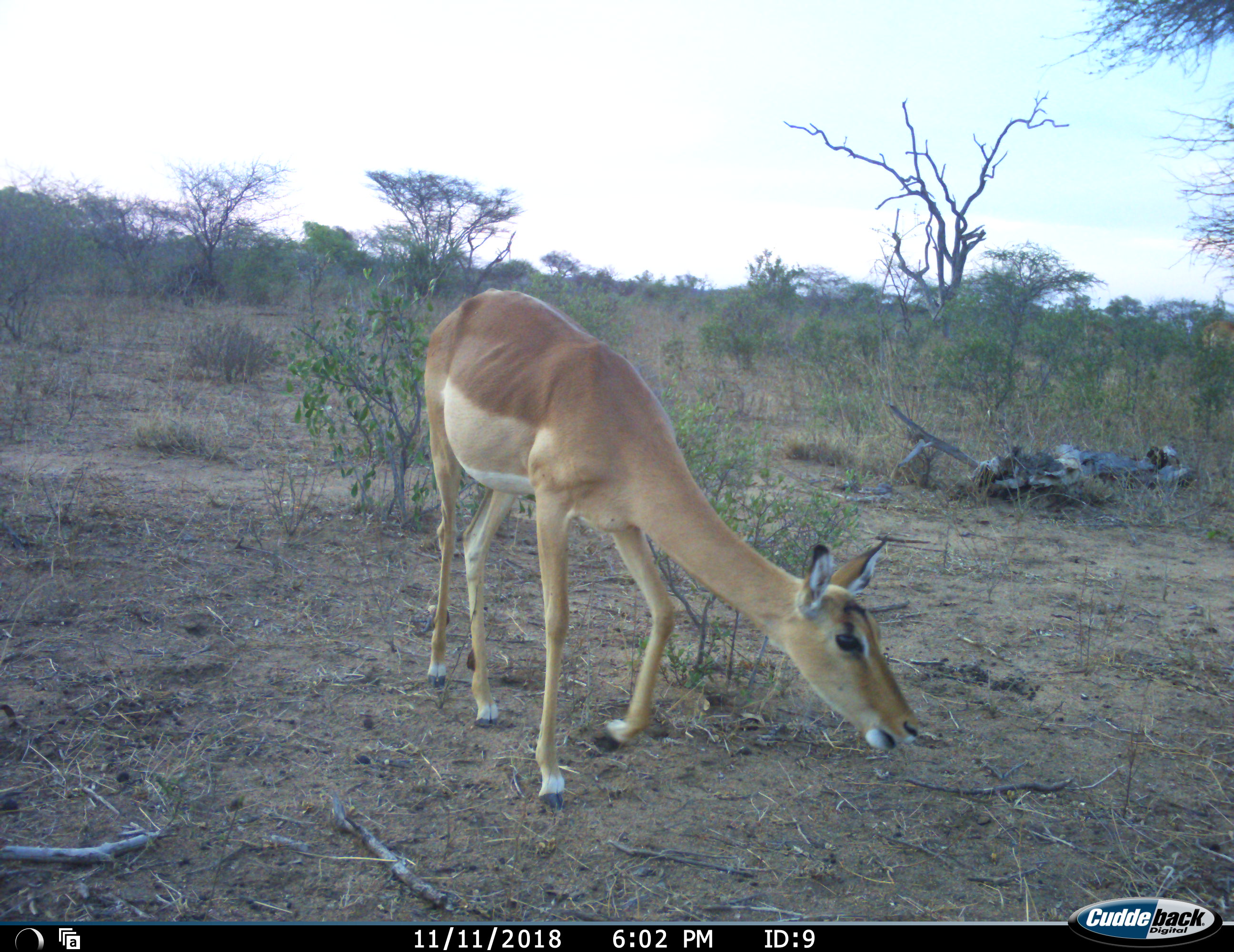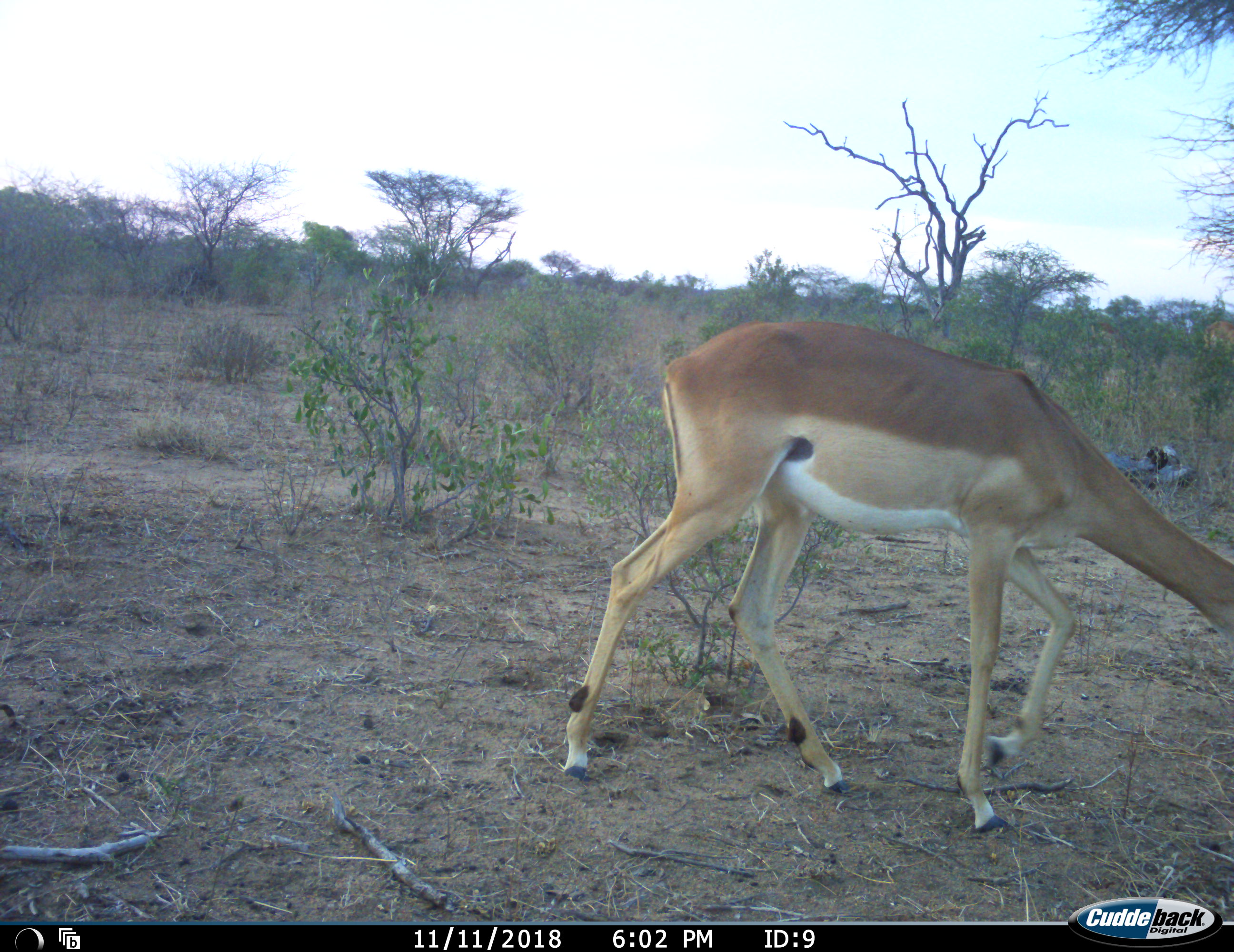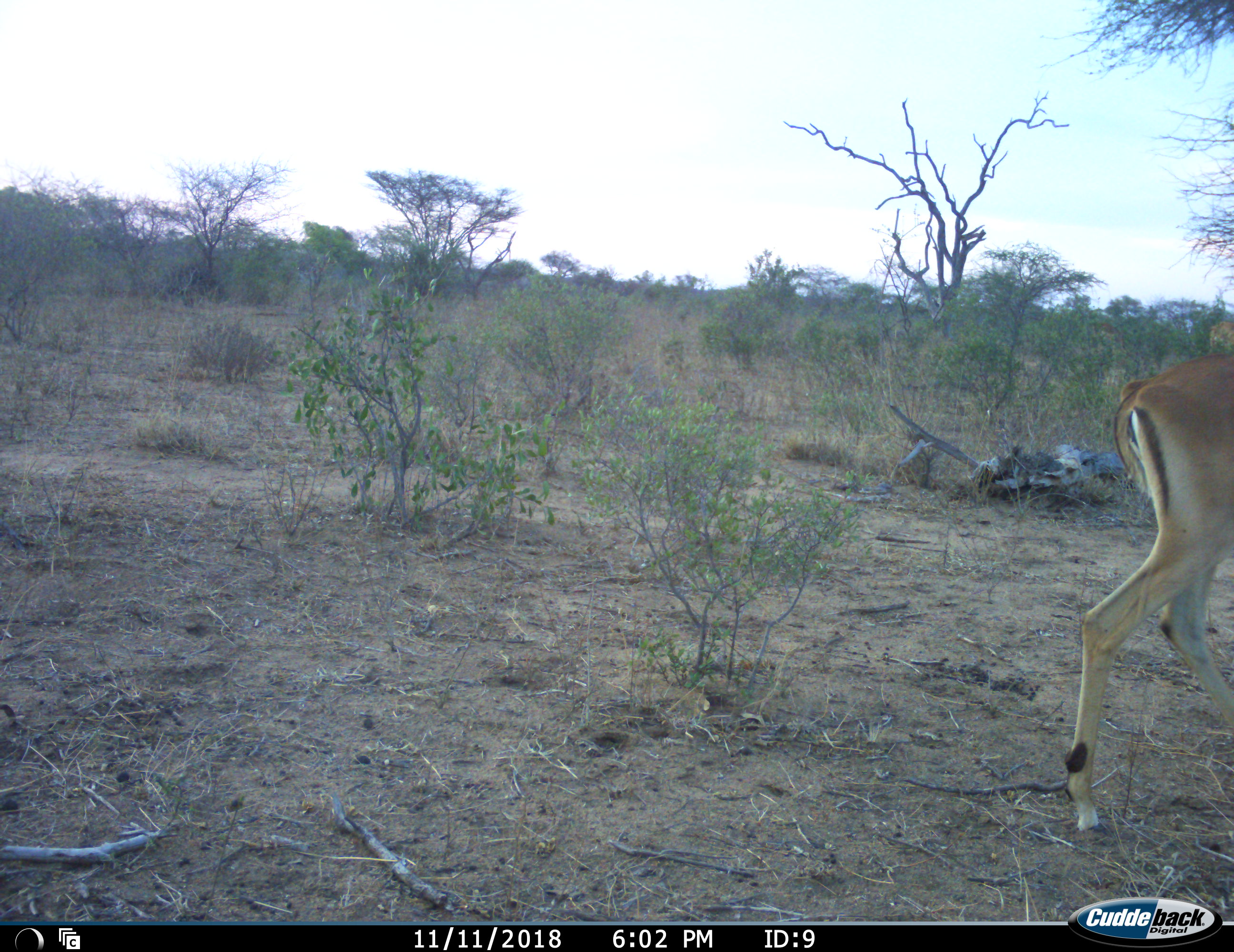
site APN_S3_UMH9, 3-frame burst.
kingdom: Animalia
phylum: Chordata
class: Mammalia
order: Artiodactyla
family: Bovidae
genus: Aepyceros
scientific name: Aepyceros melampus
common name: impala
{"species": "impala (Aepyceros melampus)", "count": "1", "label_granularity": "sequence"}